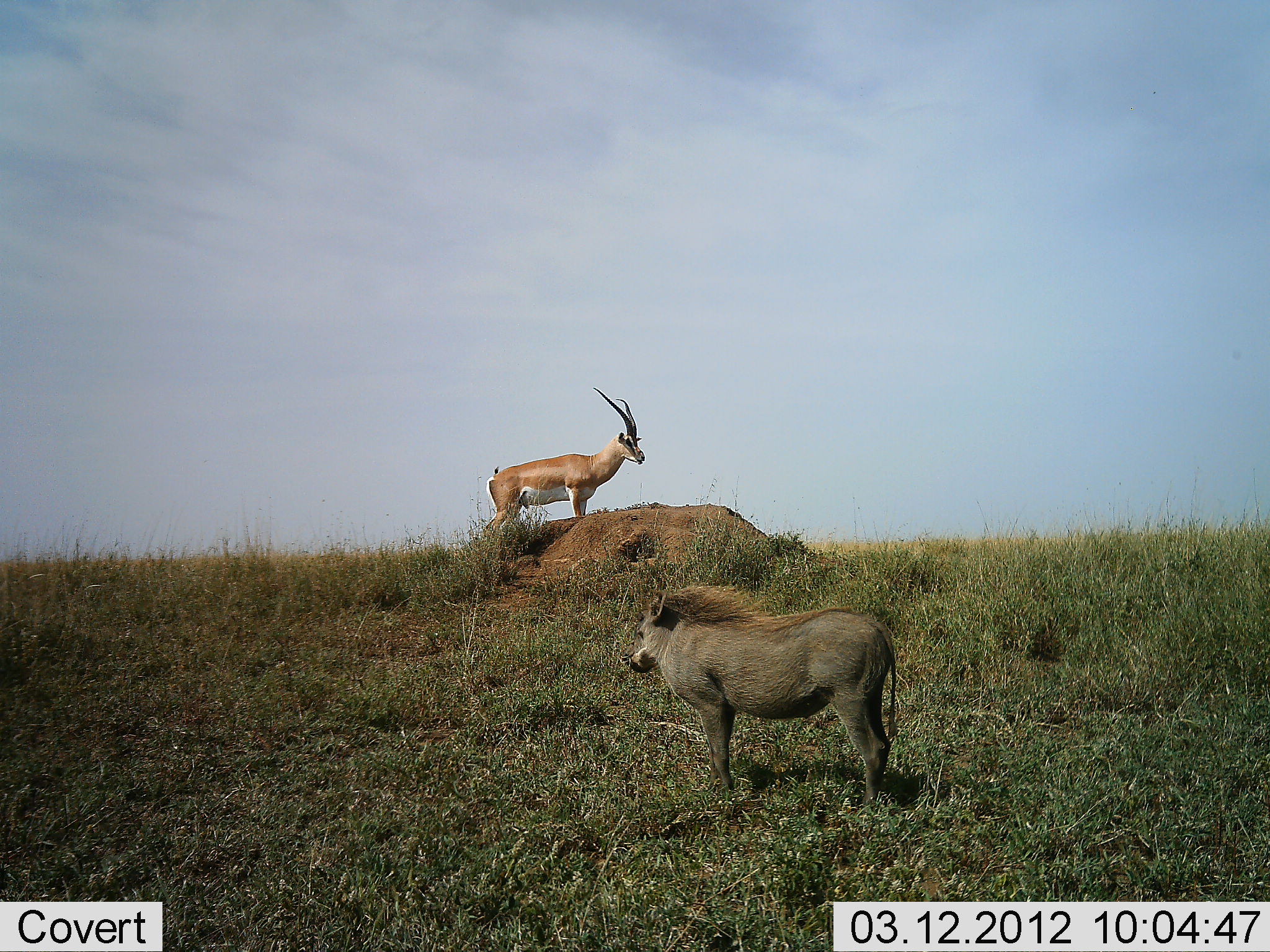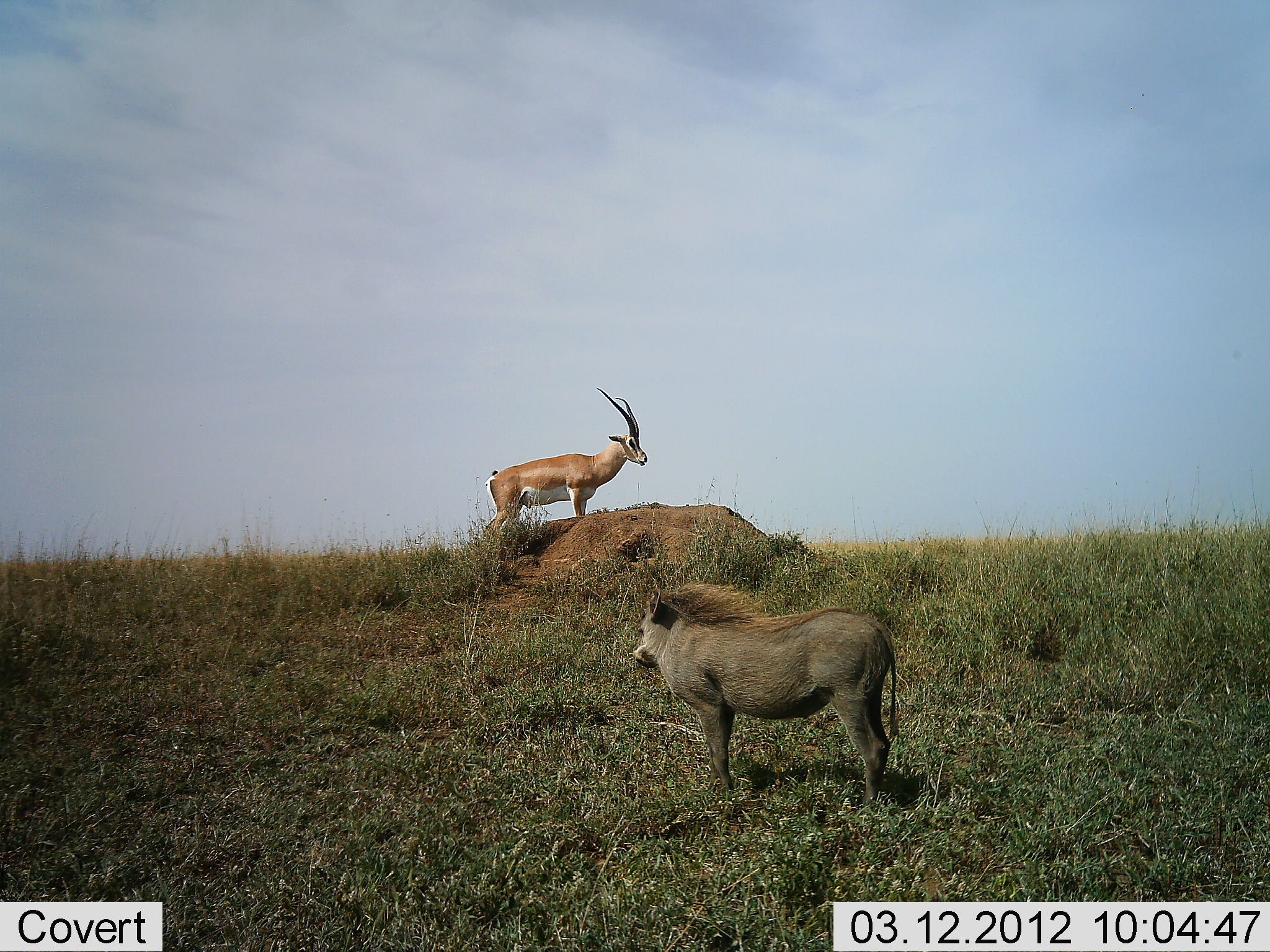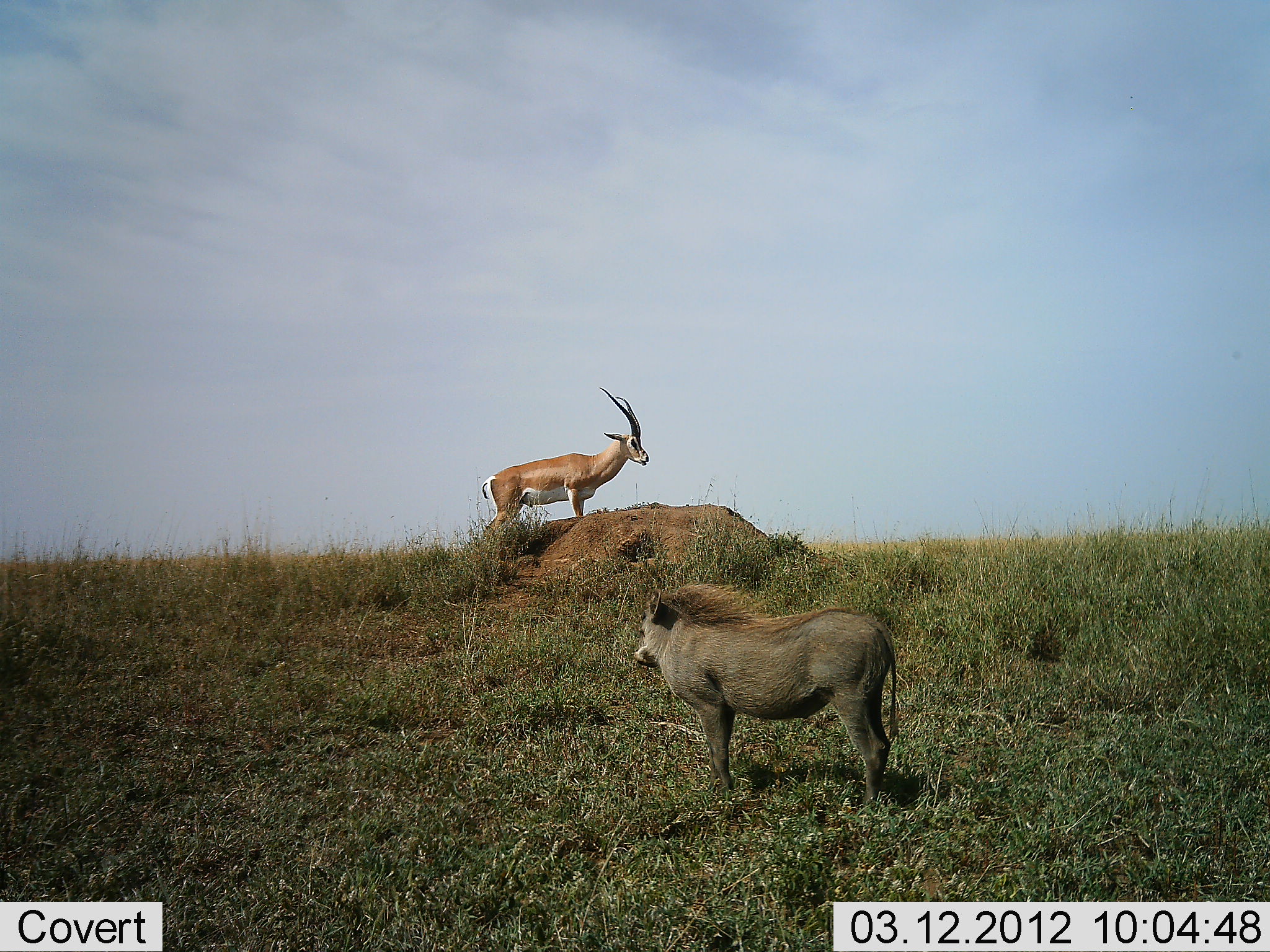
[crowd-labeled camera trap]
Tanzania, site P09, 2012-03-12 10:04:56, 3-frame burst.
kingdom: Animalia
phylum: Chordata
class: Mammalia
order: Artiodactyla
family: Bovidae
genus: Nanger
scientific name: Nanger granti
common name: grant's gazelle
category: gazellegrants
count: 1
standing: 100%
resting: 0%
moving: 0%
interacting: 0%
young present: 0%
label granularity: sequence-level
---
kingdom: Animalia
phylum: Chordata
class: Mammalia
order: Artiodactyla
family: Suidae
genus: Phacochoerus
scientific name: Phacochoerus africanus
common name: warthog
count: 1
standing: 100%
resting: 0%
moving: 0%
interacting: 8%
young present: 17%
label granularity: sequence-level